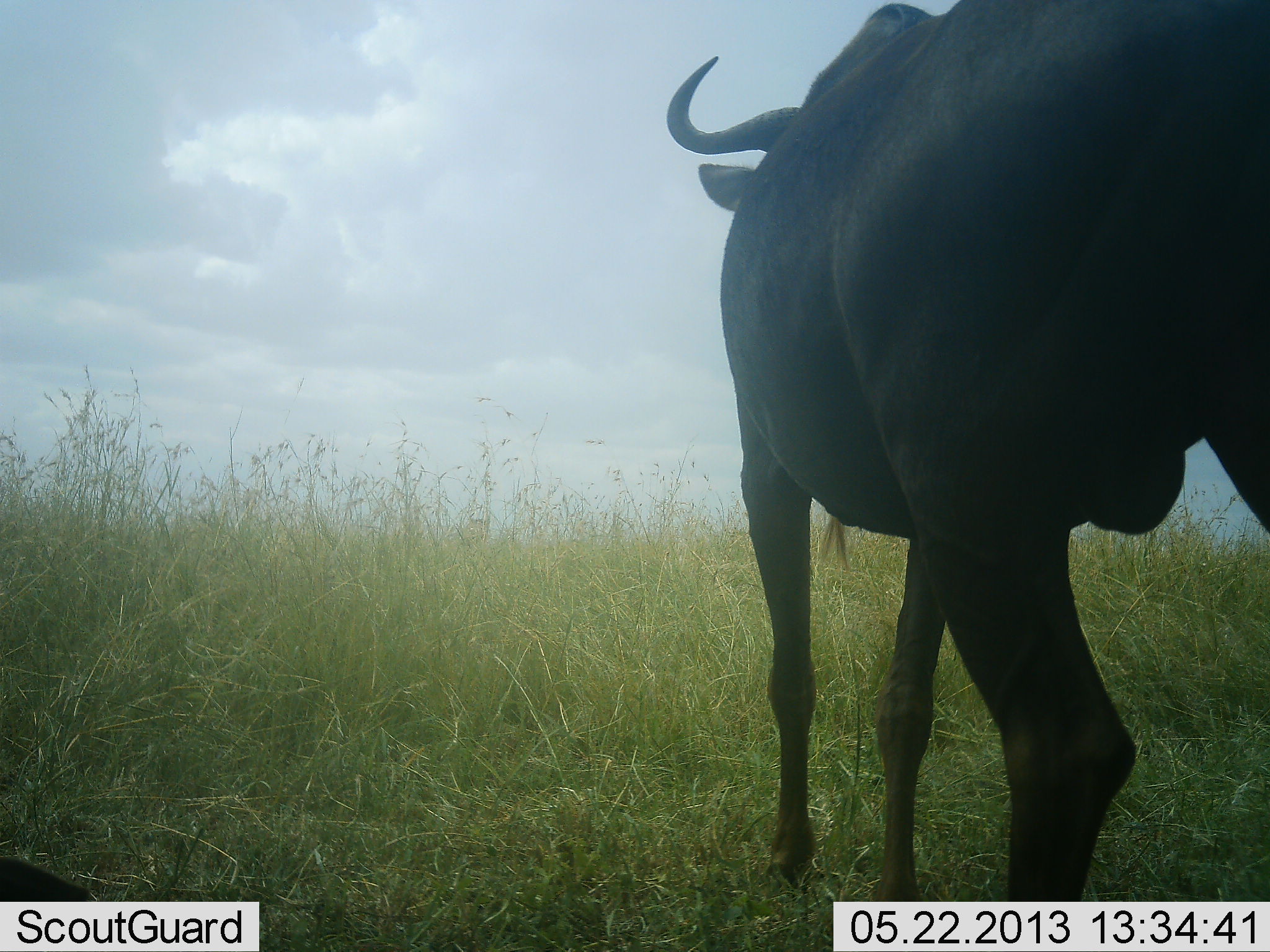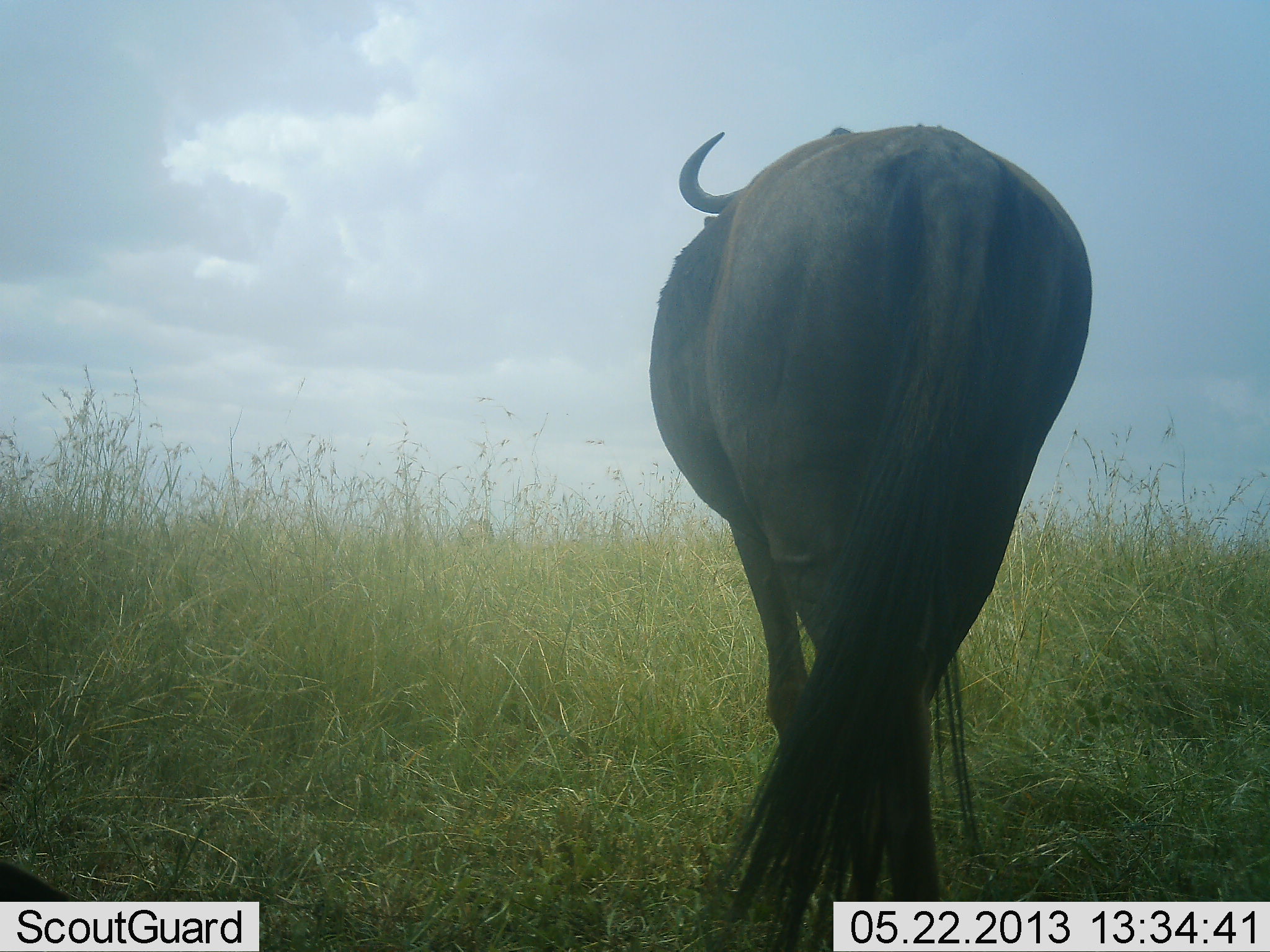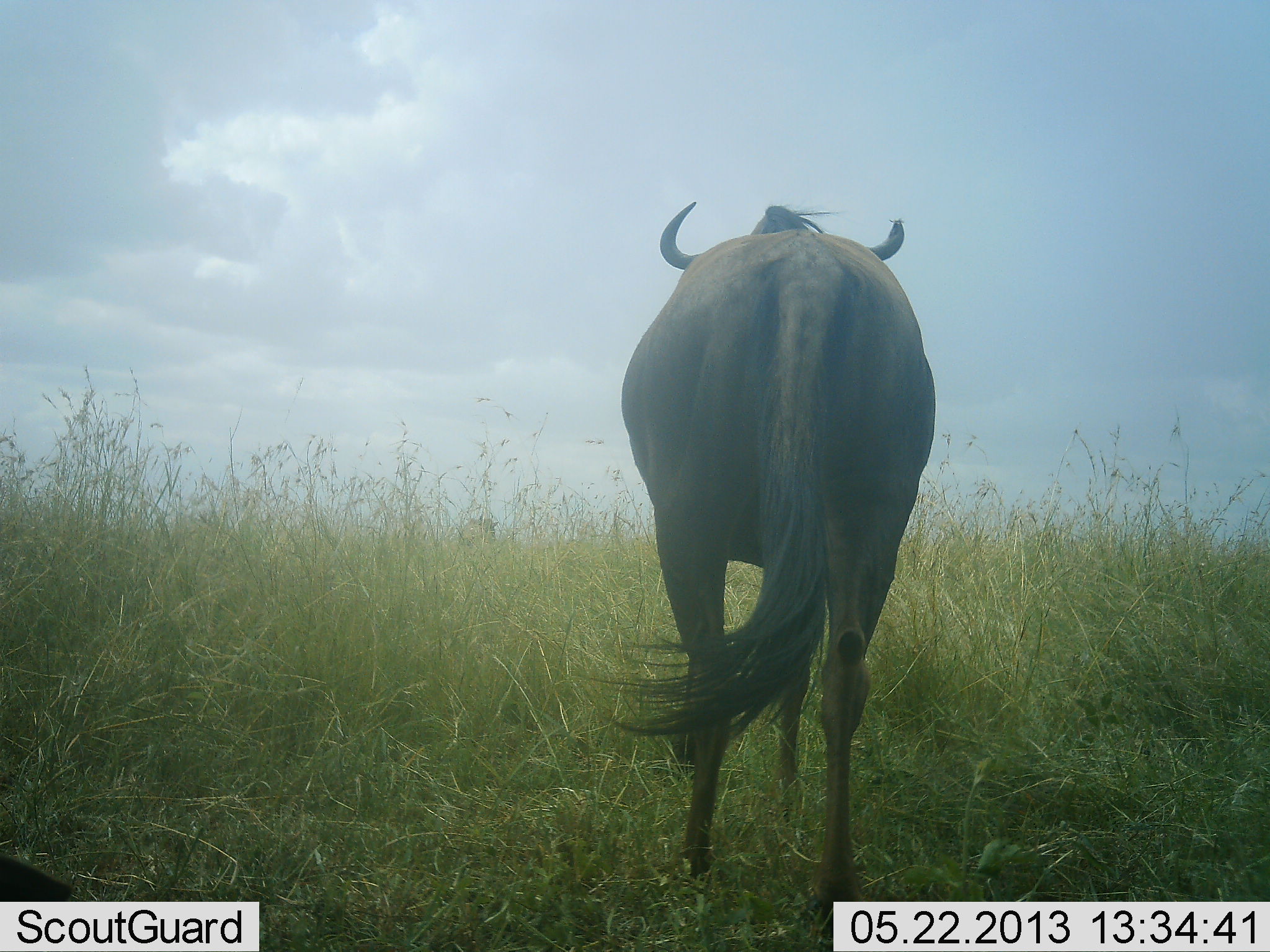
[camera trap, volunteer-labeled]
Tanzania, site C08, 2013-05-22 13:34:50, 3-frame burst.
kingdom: Animalia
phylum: Chordata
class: Mammalia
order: Artiodactyla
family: Bovidae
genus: Connochaetes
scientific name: Connochaetes taurinus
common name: blue wildebeest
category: wildebeest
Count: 1.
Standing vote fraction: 20%.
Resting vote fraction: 9%.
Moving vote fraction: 86%.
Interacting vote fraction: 0%.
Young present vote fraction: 0%.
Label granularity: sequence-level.